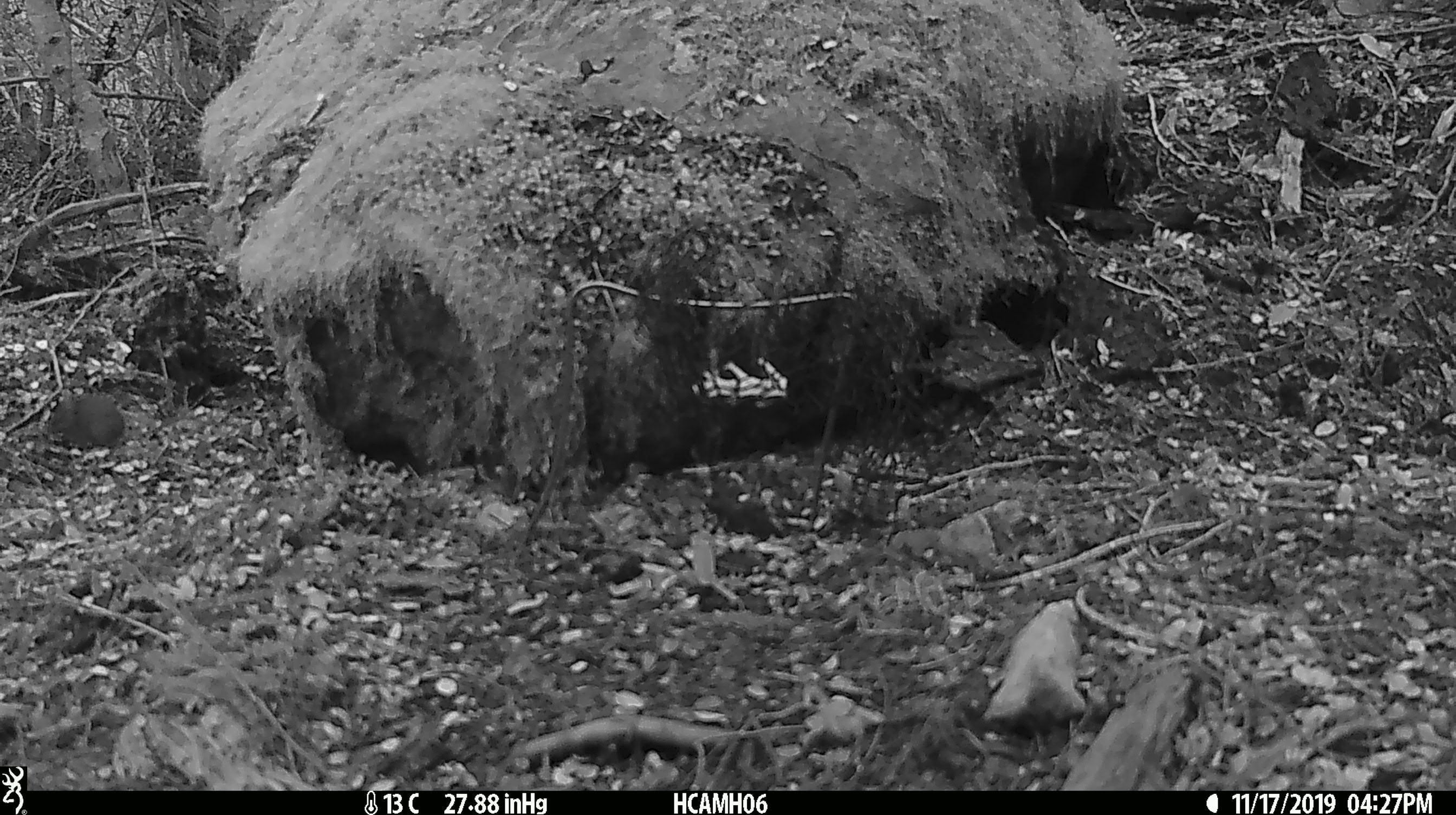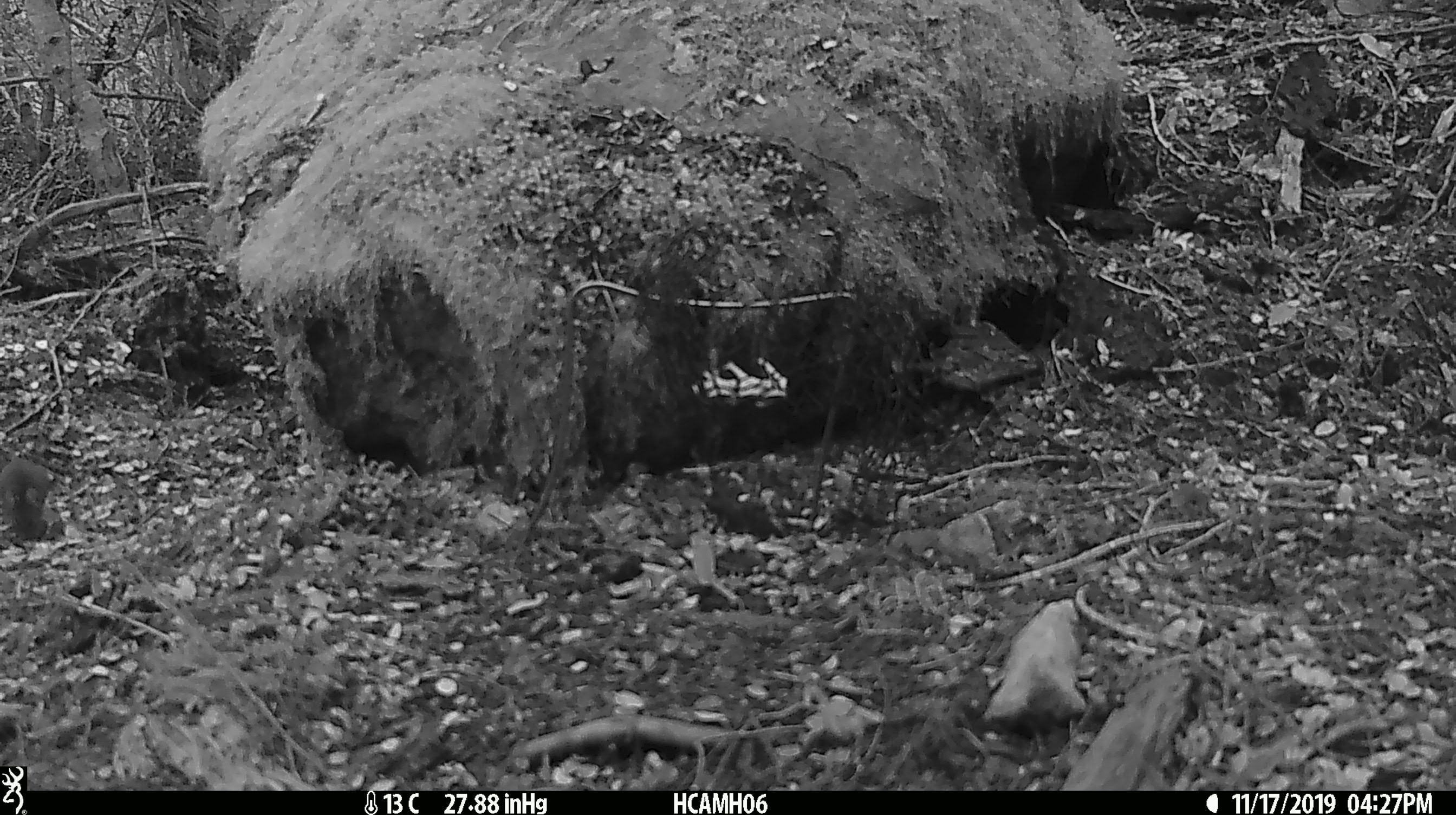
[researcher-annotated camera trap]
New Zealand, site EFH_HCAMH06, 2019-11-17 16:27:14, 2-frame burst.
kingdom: Animalia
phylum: Chordata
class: Mammalia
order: Rodentia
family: Muridae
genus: Mus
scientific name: Mus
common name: mouse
Mouse (Mus).